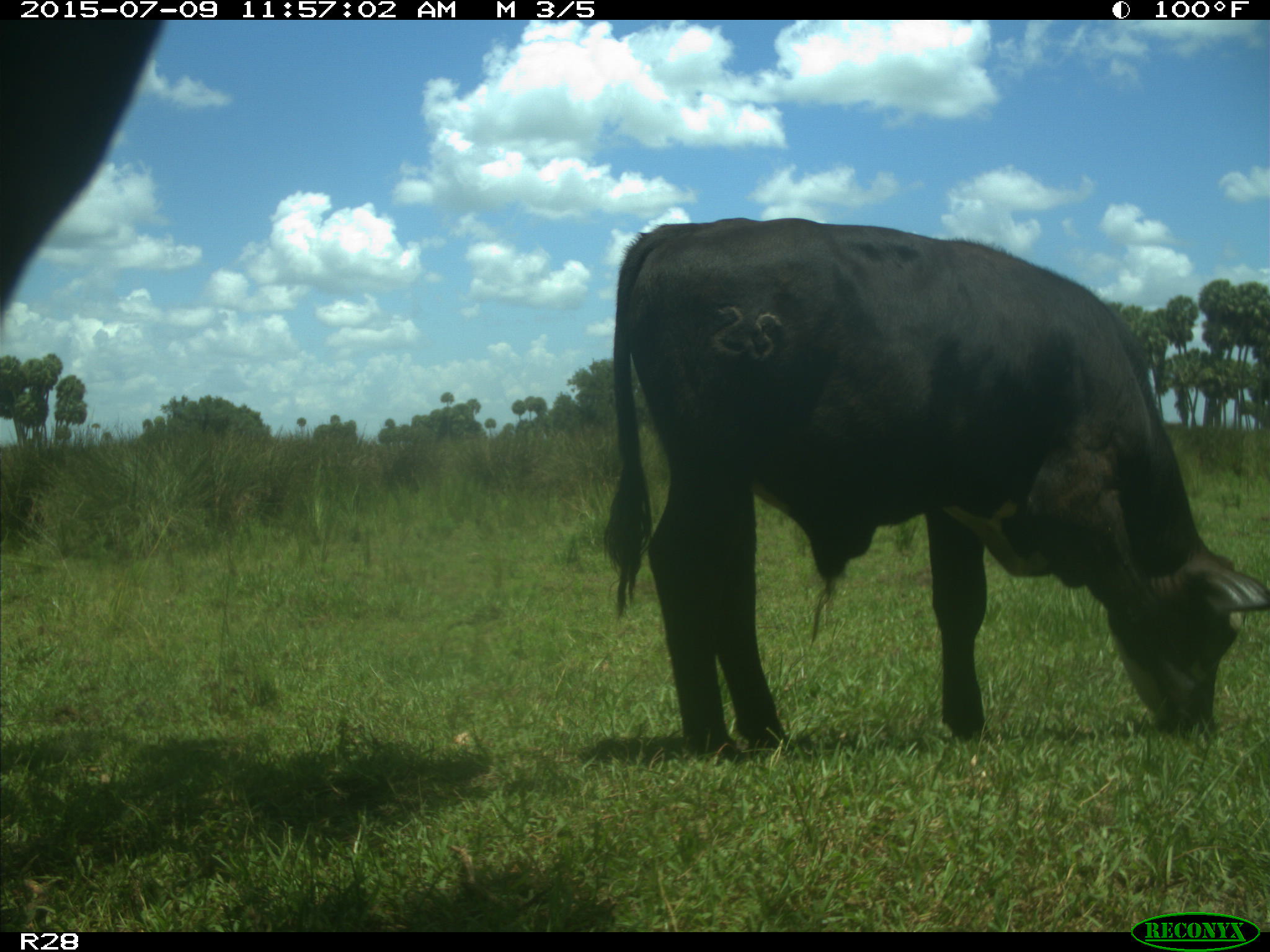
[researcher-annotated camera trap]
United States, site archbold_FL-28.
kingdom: Animalia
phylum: Chordata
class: Mammalia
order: Artiodactyla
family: Bovidae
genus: Bos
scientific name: Bos taurus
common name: domestic cow